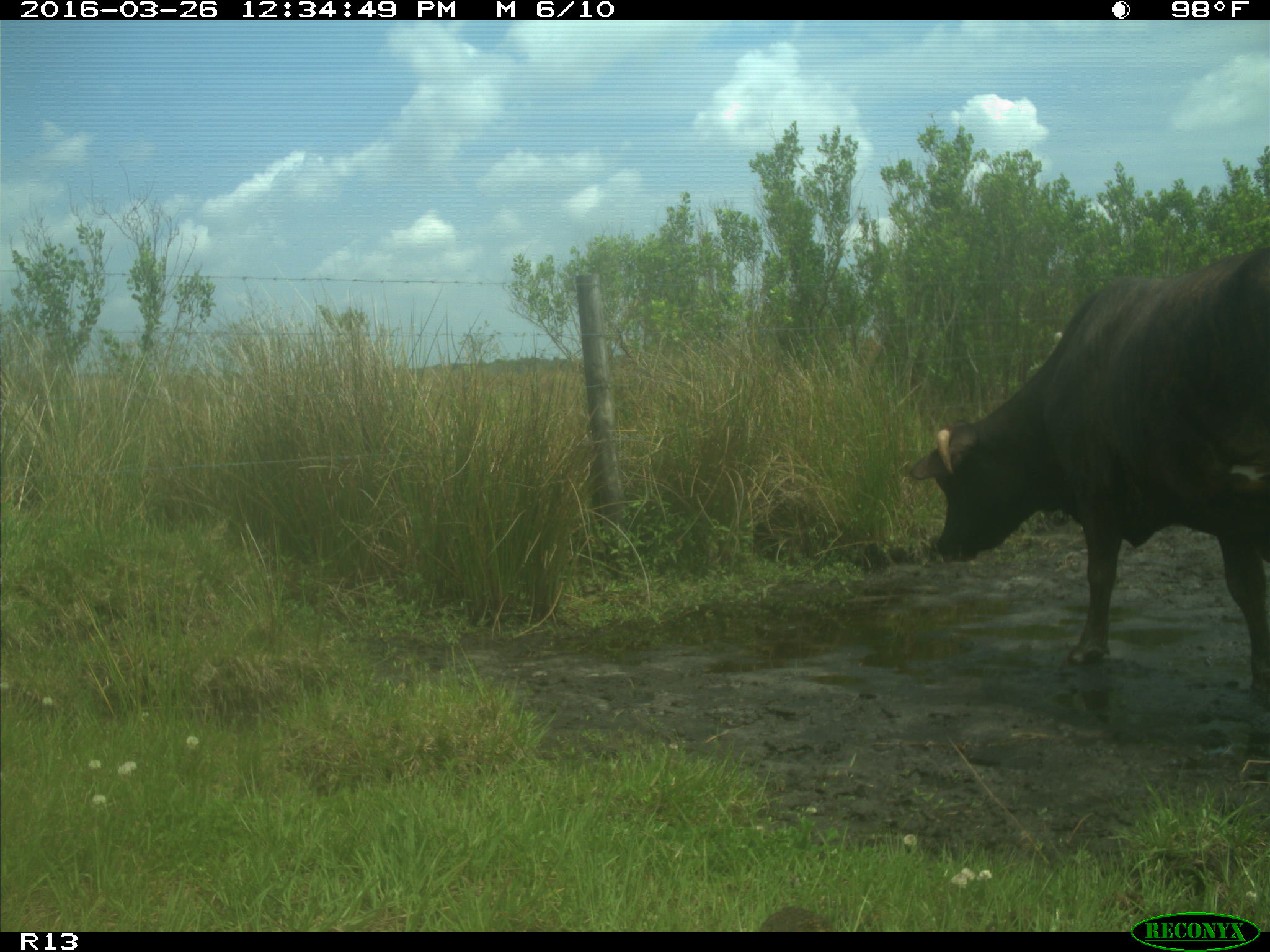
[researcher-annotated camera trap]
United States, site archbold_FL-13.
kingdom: Animalia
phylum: Chordata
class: Mammalia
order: Artiodactyla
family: Bovidae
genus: Bos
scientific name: Bos taurus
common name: domestic cow